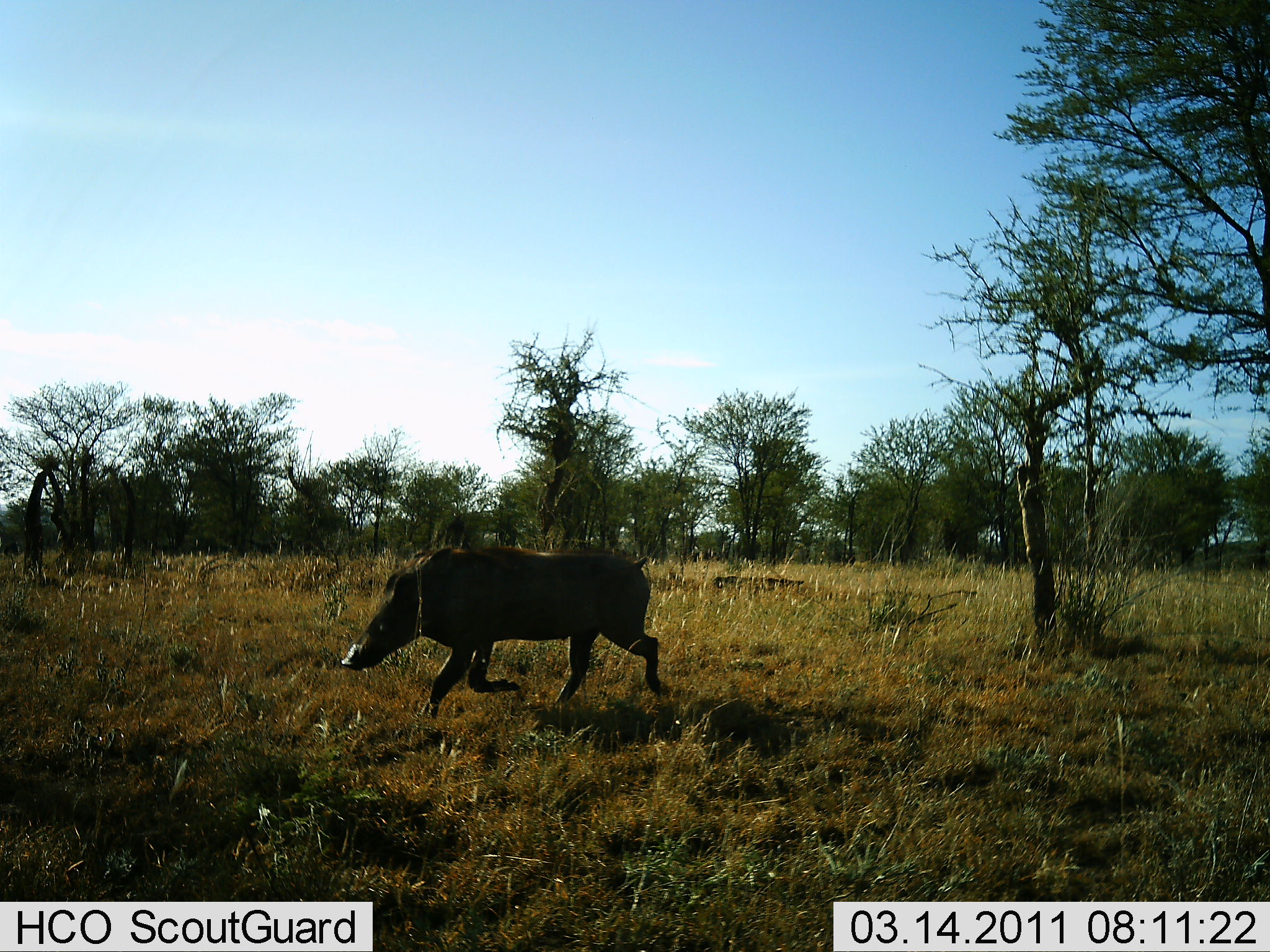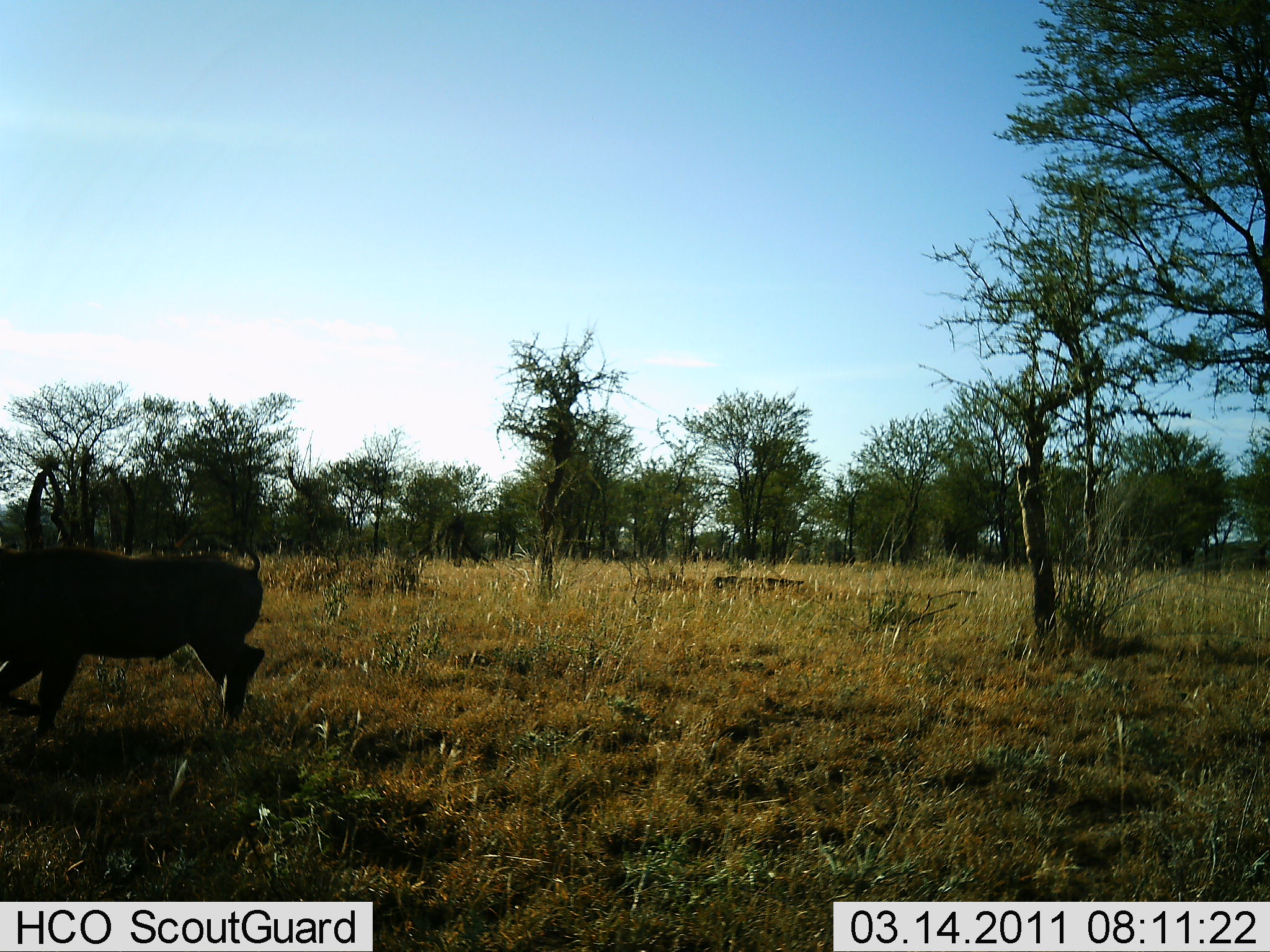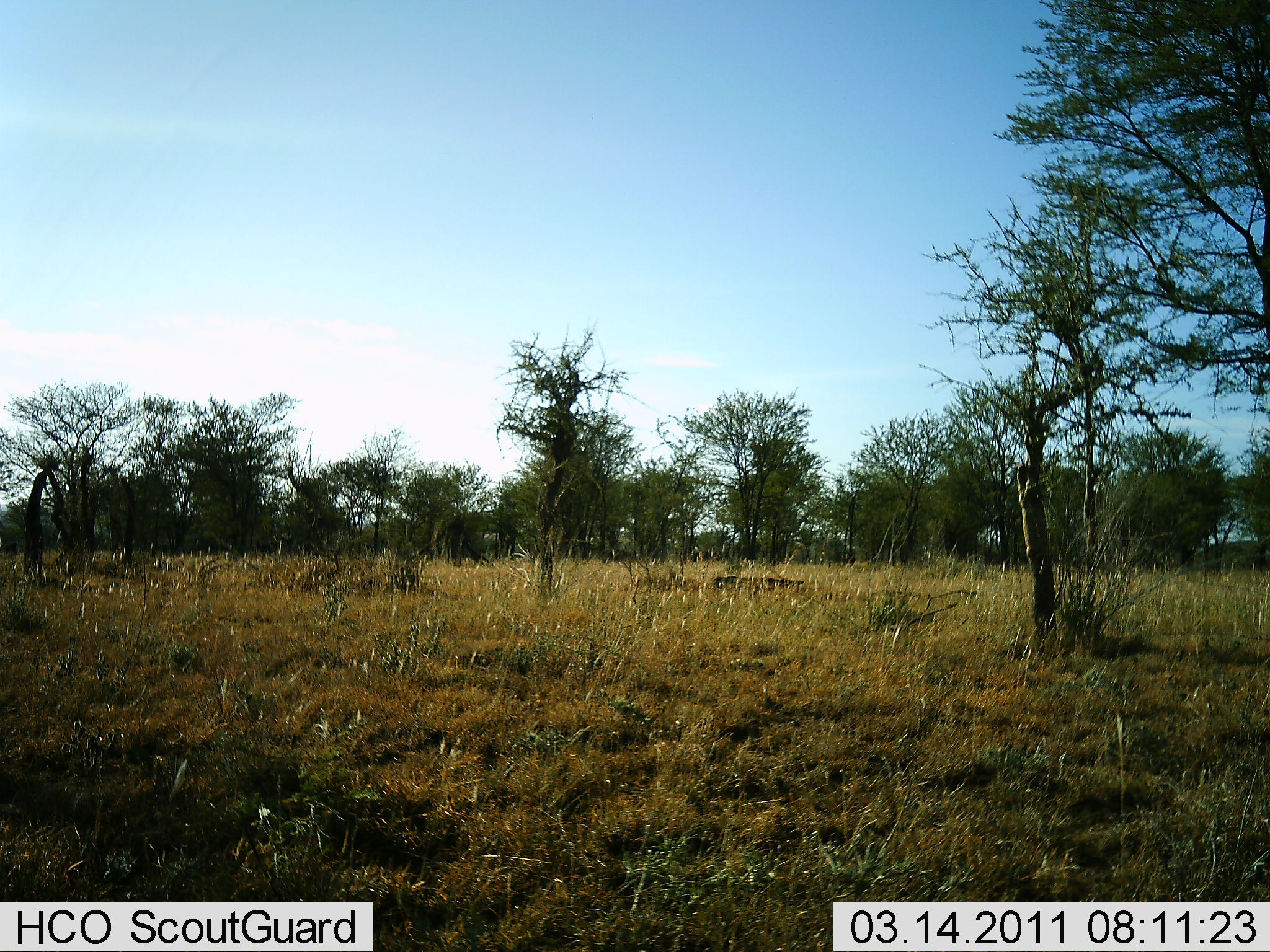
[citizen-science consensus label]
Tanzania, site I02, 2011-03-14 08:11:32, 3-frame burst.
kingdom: Animalia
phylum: Chordata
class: Mammalia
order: Artiodactyla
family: Suidae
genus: Phacochoerus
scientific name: Phacochoerus africanus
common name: warthog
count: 1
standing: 0%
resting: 0%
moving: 100%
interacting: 0%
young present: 0%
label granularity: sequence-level